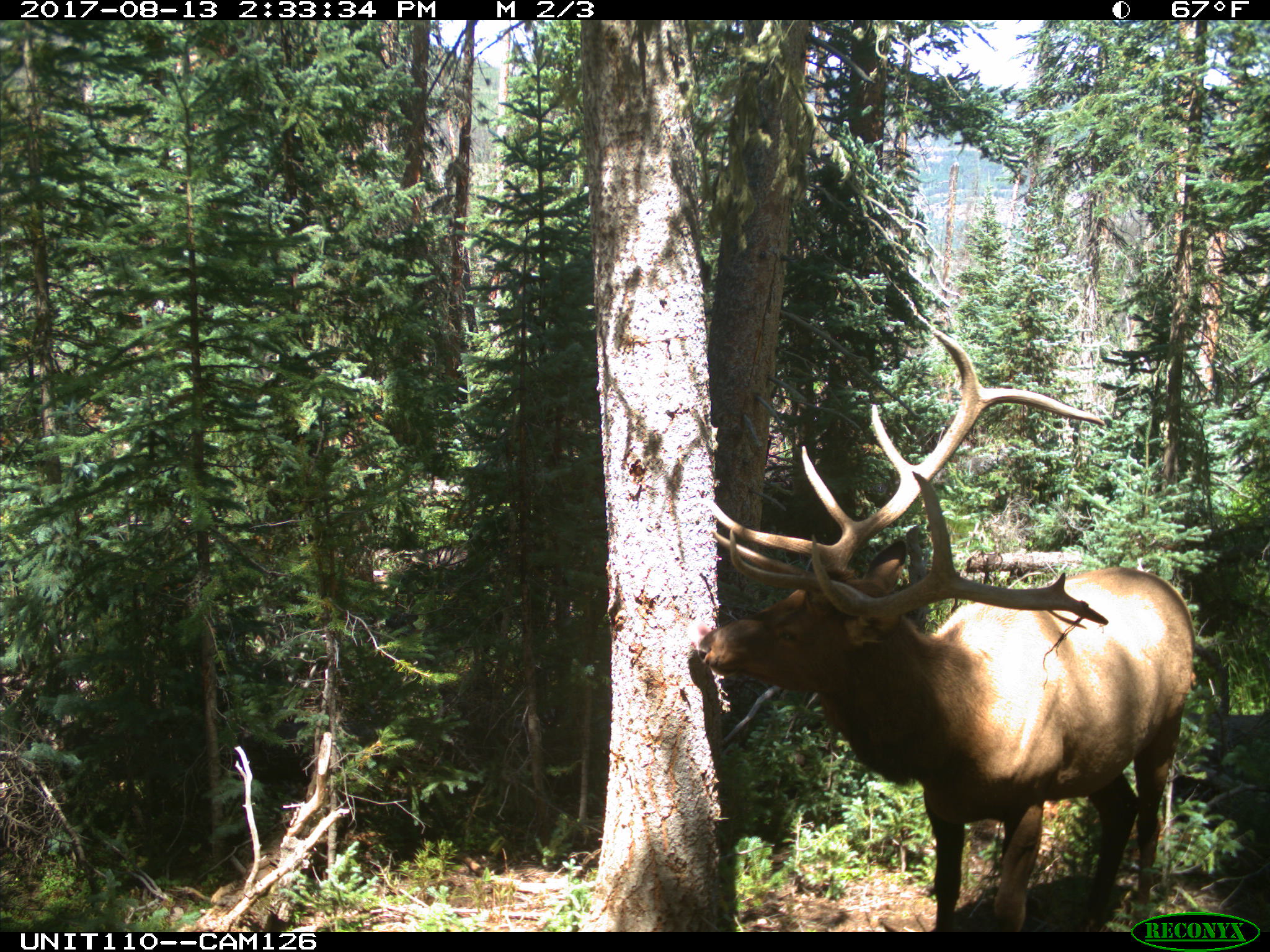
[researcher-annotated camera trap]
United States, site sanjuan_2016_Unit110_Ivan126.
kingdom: Animalia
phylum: Chordata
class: Mammalia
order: Artiodactyla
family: Cervidae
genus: Cervus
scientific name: Cervus elaphus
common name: red deer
Cervus elaphus (red deer).